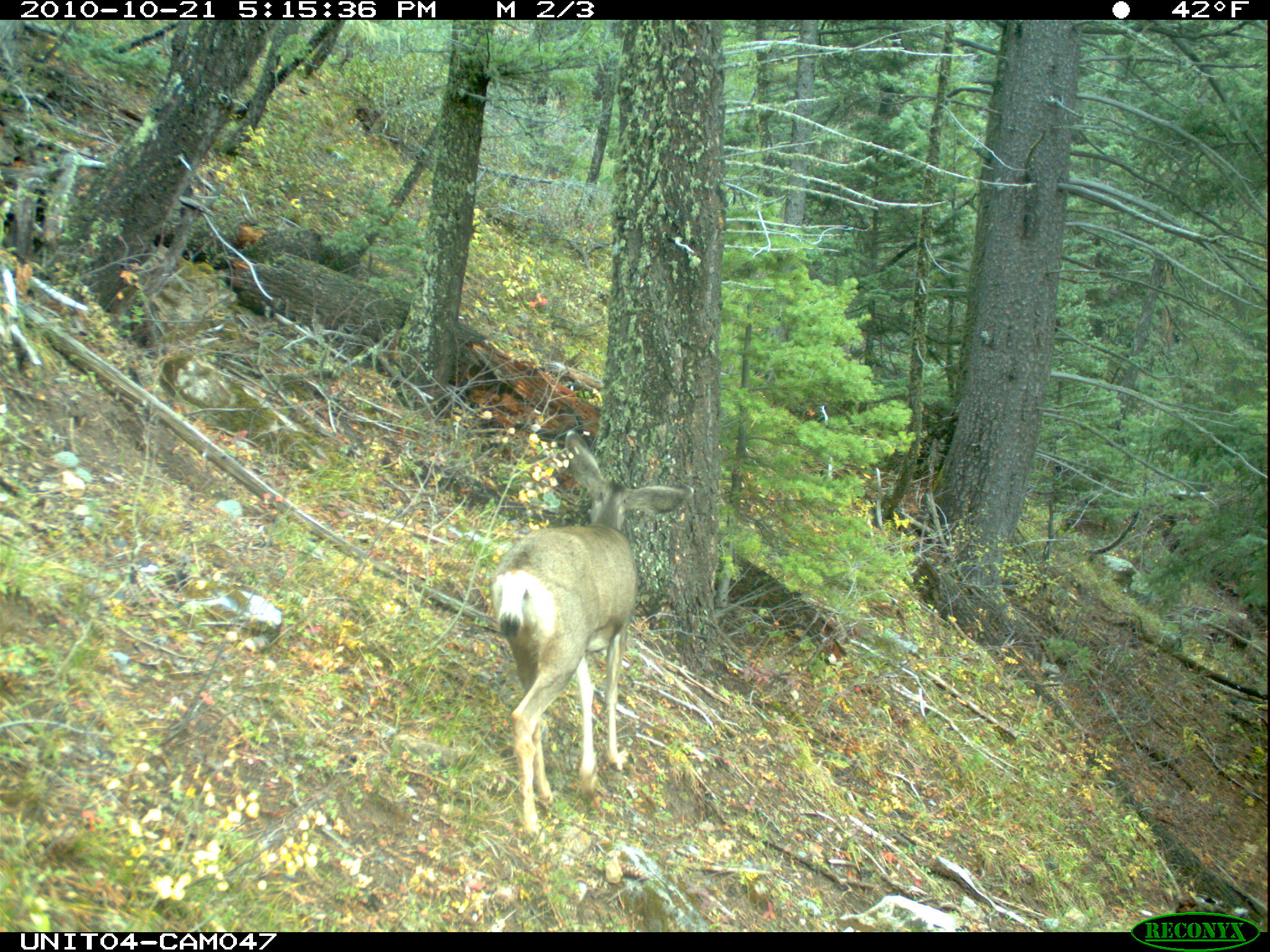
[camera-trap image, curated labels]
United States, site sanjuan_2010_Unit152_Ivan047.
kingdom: Animalia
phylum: Chordata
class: Mammalia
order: Artiodactyla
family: Cervidae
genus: Odocoileus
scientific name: Odocoileus hemionus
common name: mule deer